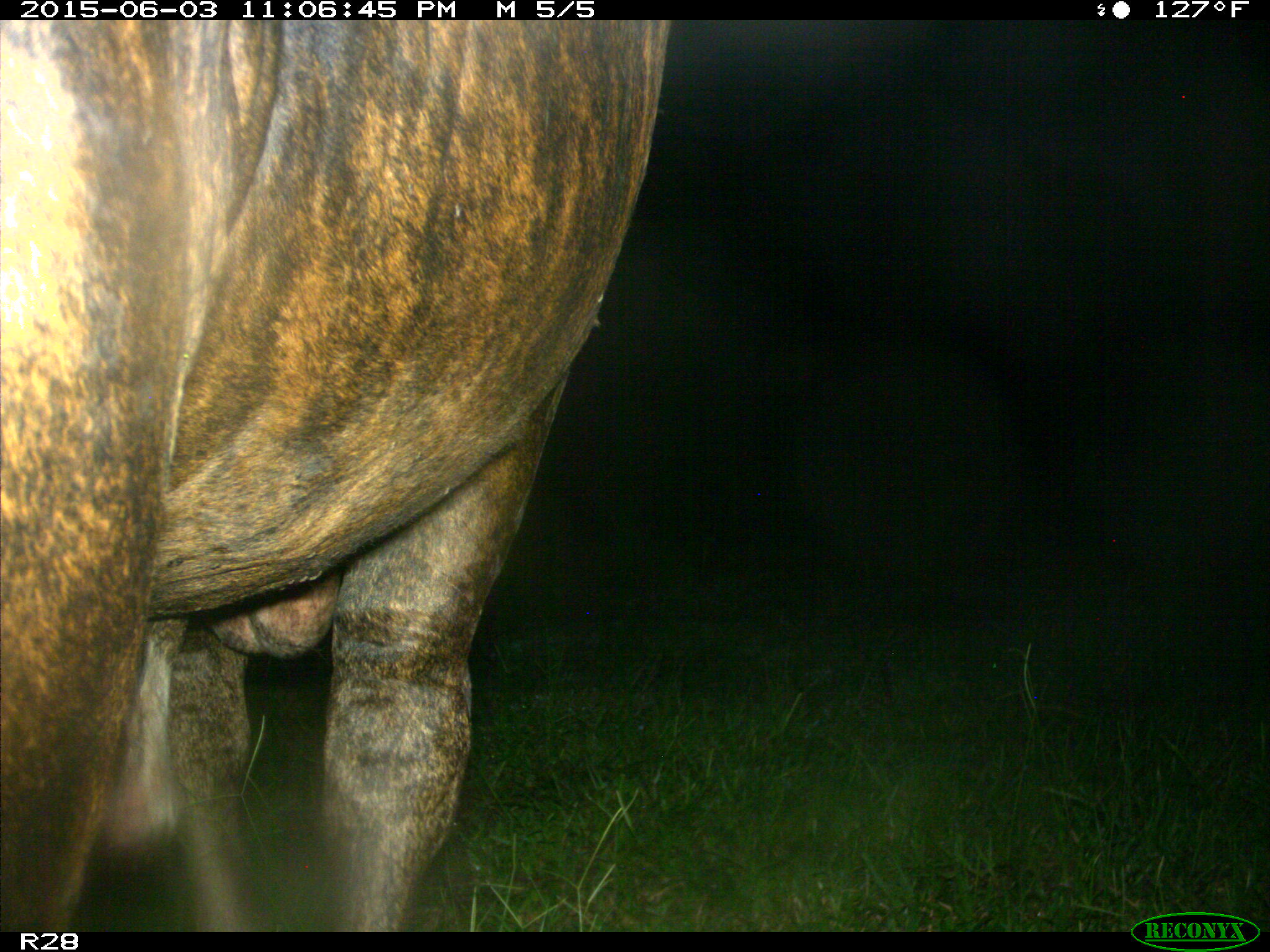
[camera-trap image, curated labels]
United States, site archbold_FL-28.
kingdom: Animalia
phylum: Chordata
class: Mammalia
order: Artiodactyla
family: Bovidae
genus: Bos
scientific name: Bos taurus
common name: domestic cow